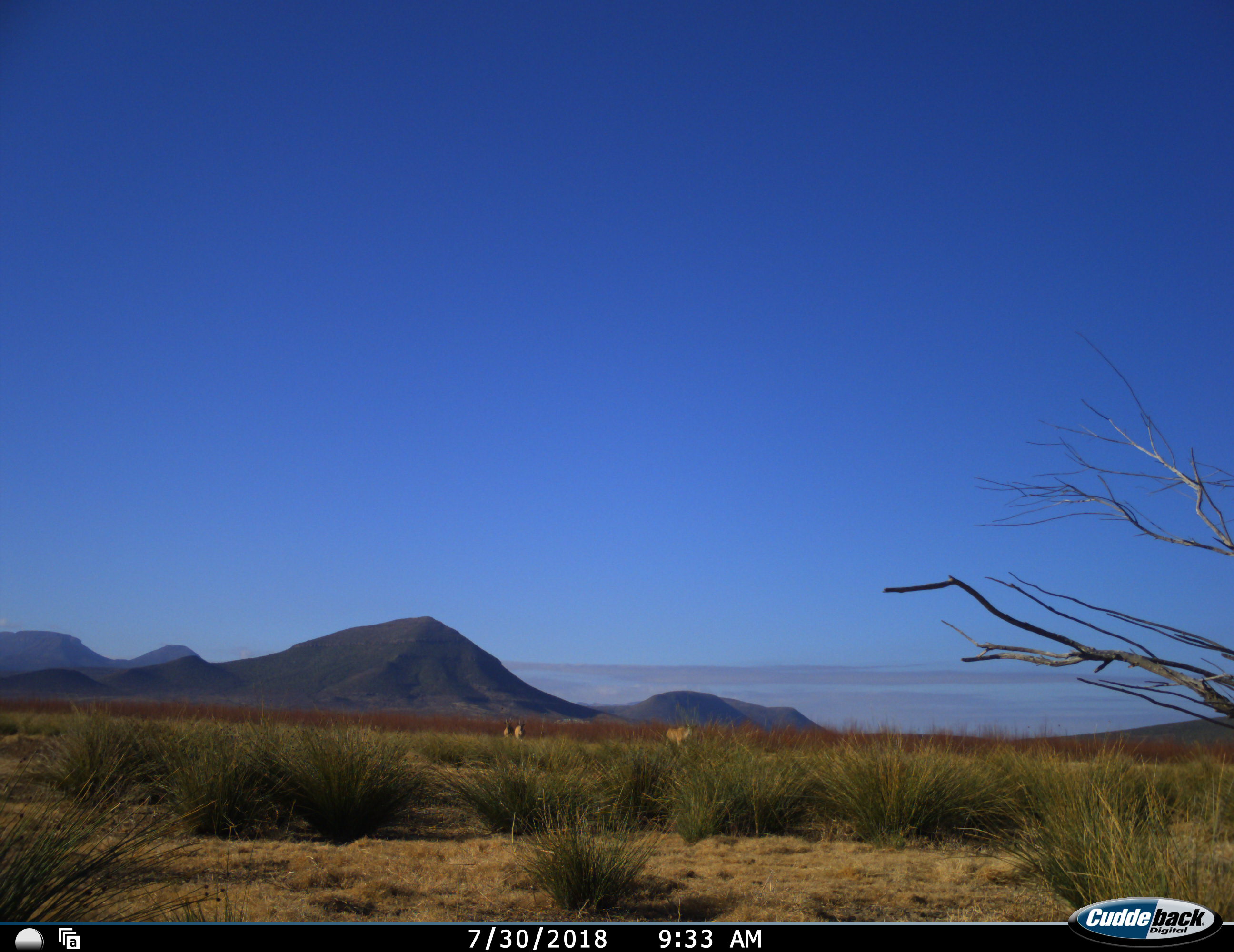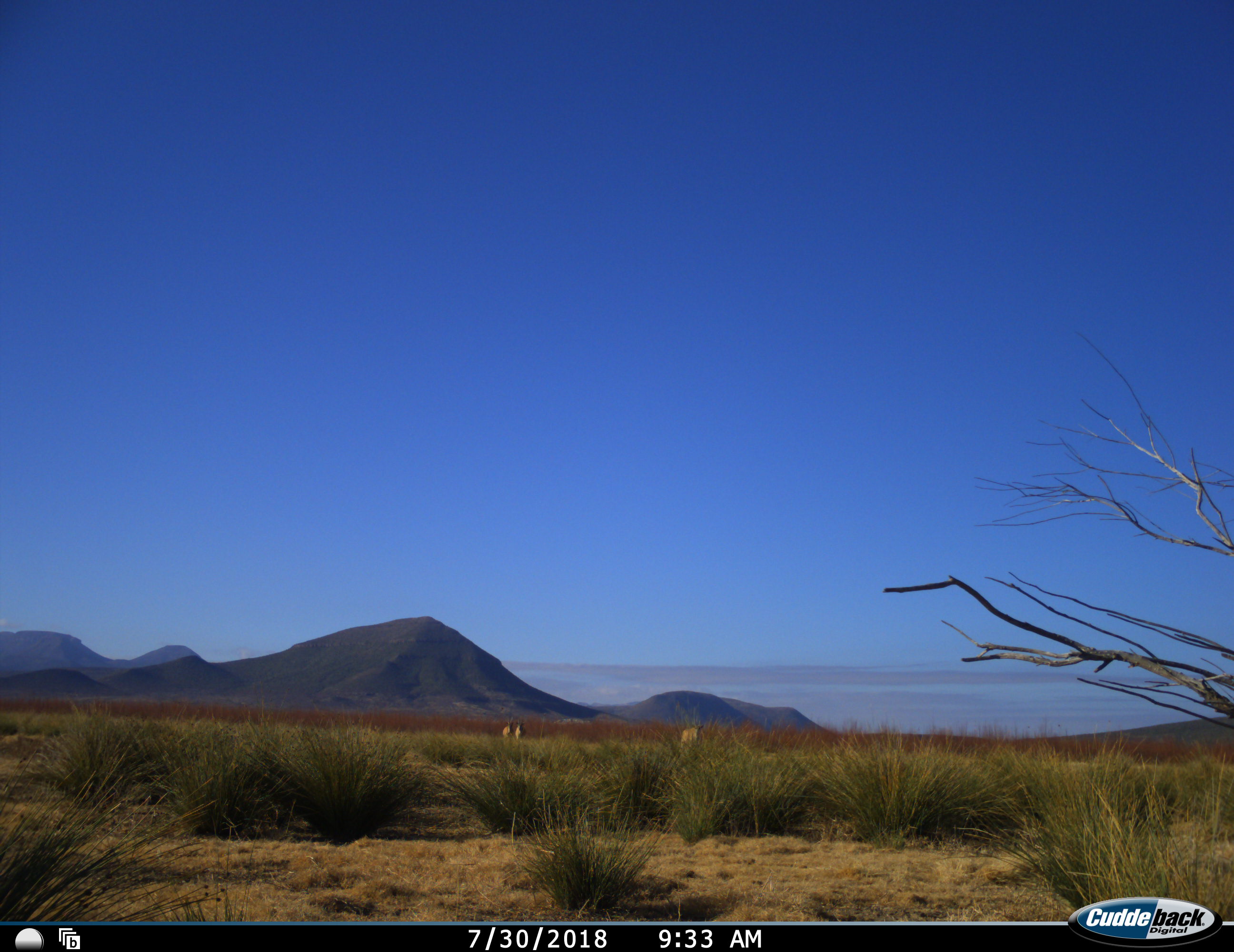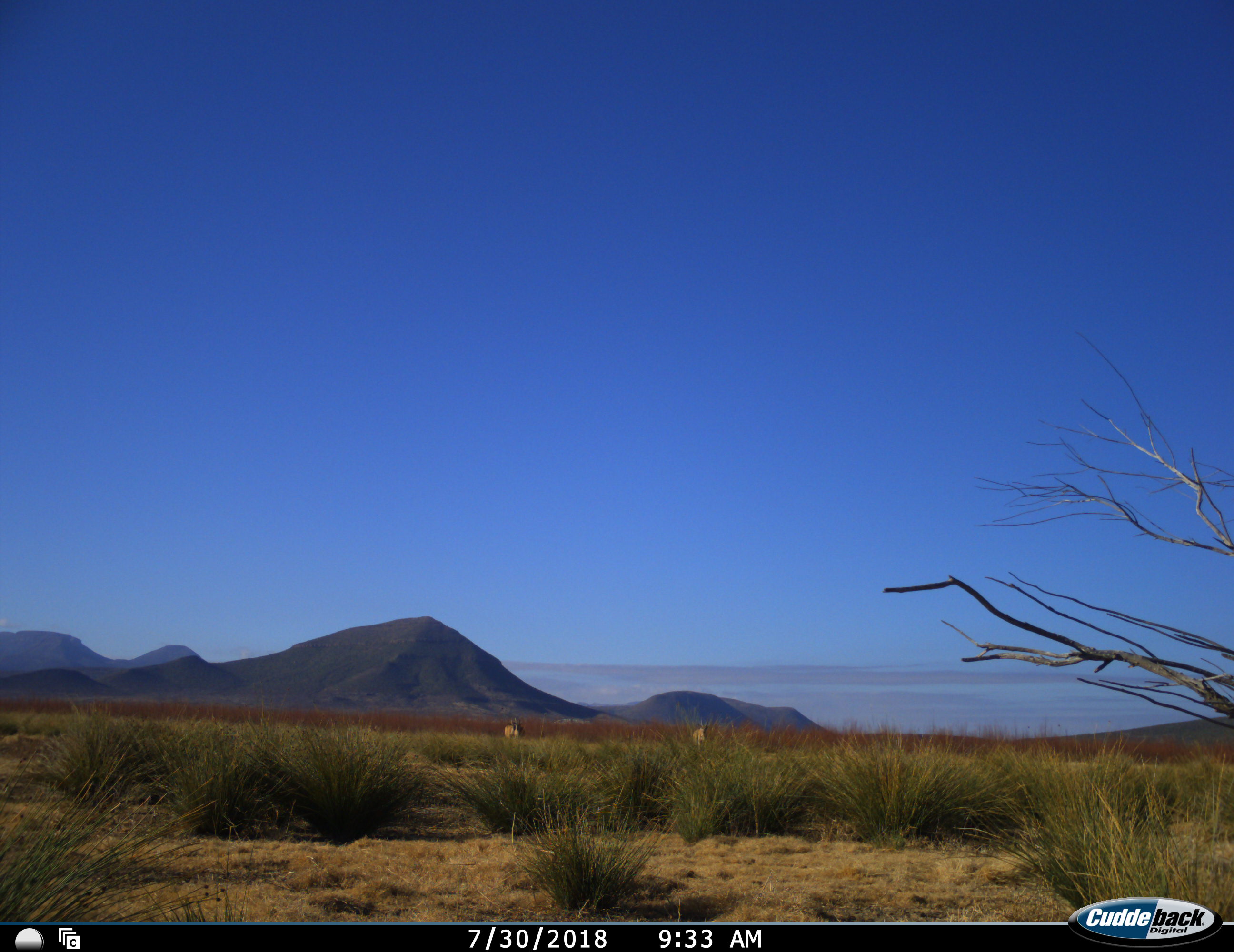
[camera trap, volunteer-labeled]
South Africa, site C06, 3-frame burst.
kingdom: Animalia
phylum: Chordata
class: Mammalia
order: Artiodactyla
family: Bovidae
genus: Tragelaphus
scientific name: Tragelaphus oryx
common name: eland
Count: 3.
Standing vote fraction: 0%.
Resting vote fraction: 0%.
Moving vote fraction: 100%.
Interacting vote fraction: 0%.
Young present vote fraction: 0%.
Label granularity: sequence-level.